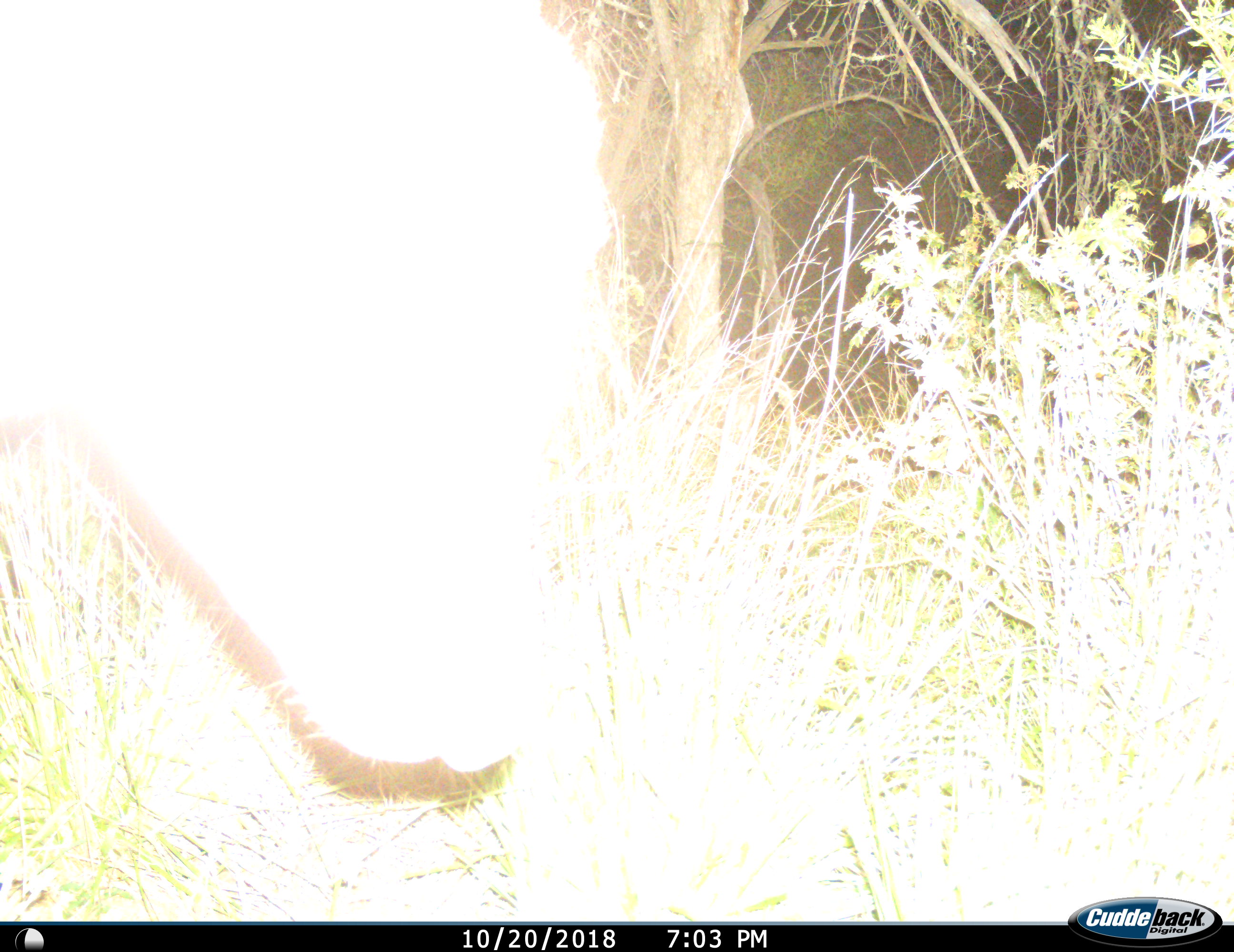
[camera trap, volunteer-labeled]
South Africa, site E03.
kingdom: Animalia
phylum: Chordata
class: Mammalia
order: Artiodactyla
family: Bovidae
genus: Tragelaphus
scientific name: Tragelaphus oryx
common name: eland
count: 1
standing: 25%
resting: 0%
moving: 50%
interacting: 0%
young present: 0%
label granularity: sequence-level